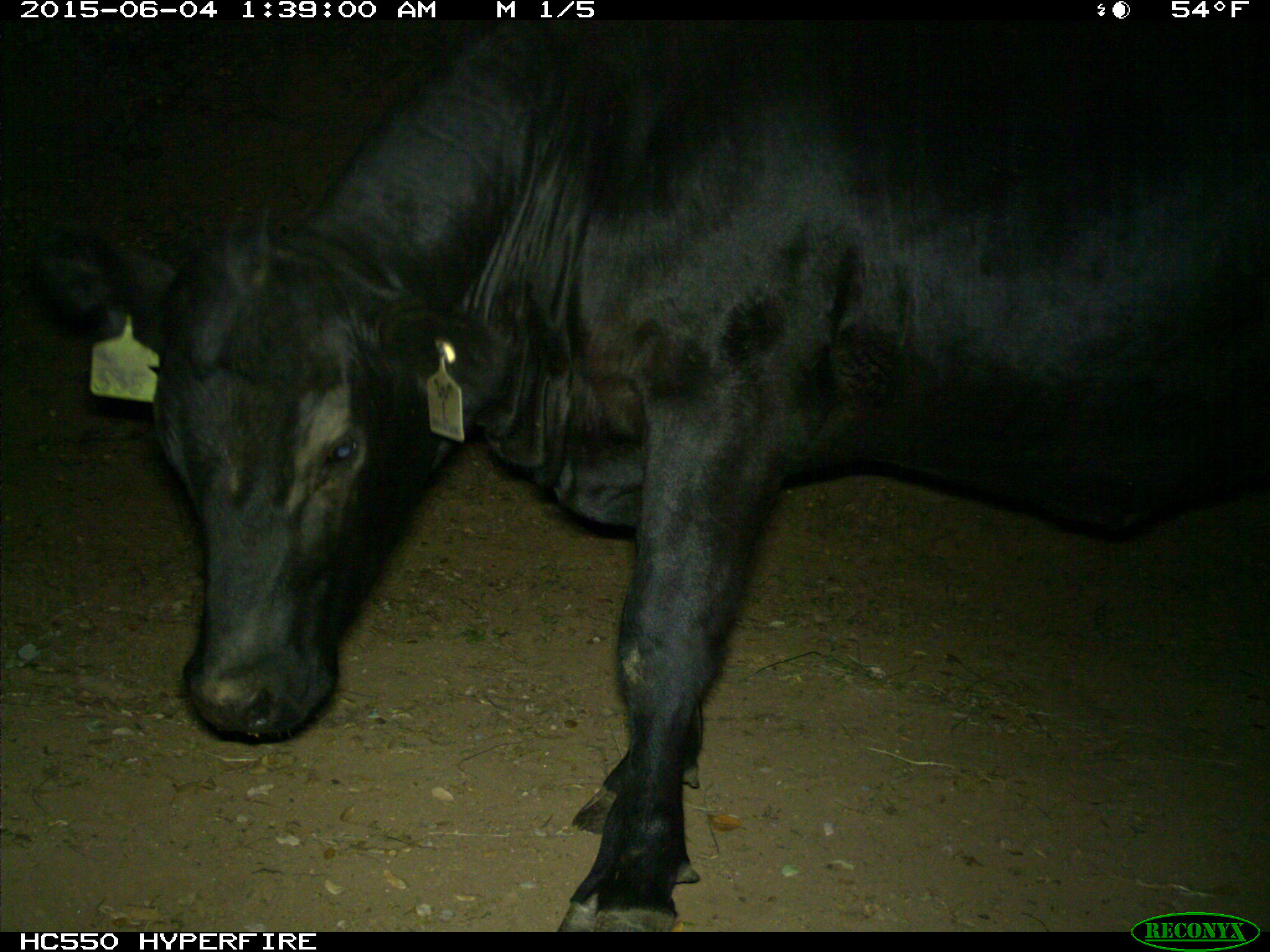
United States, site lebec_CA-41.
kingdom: Animalia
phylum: Chordata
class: Mammalia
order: Artiodactyla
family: Bovidae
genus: Bos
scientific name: Bos taurus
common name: domestic cow